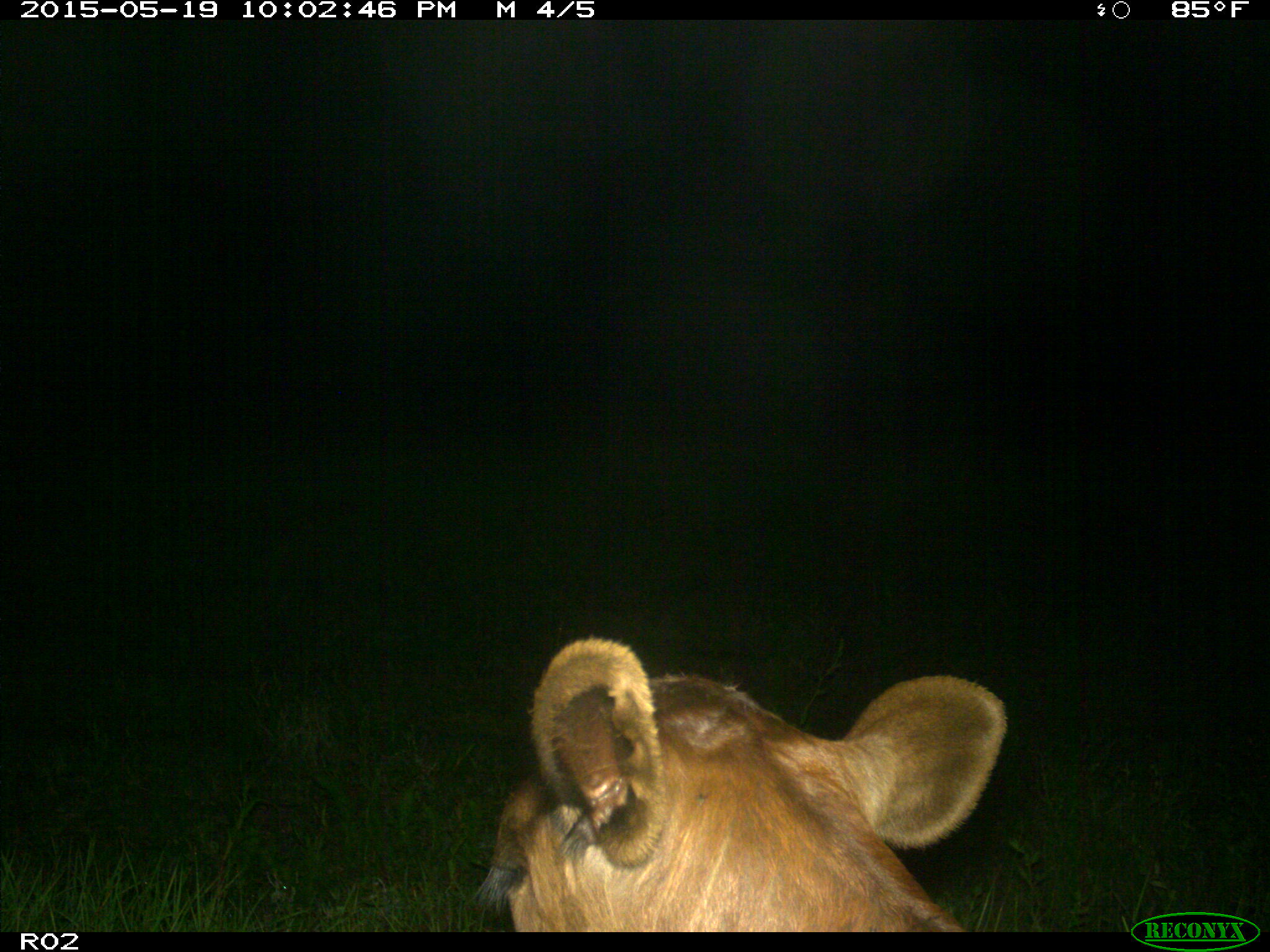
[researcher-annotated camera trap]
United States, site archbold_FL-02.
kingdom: Animalia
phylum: Chordata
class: Mammalia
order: Artiodactyla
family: Bovidae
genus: Bos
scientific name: Bos taurus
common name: domestic cow